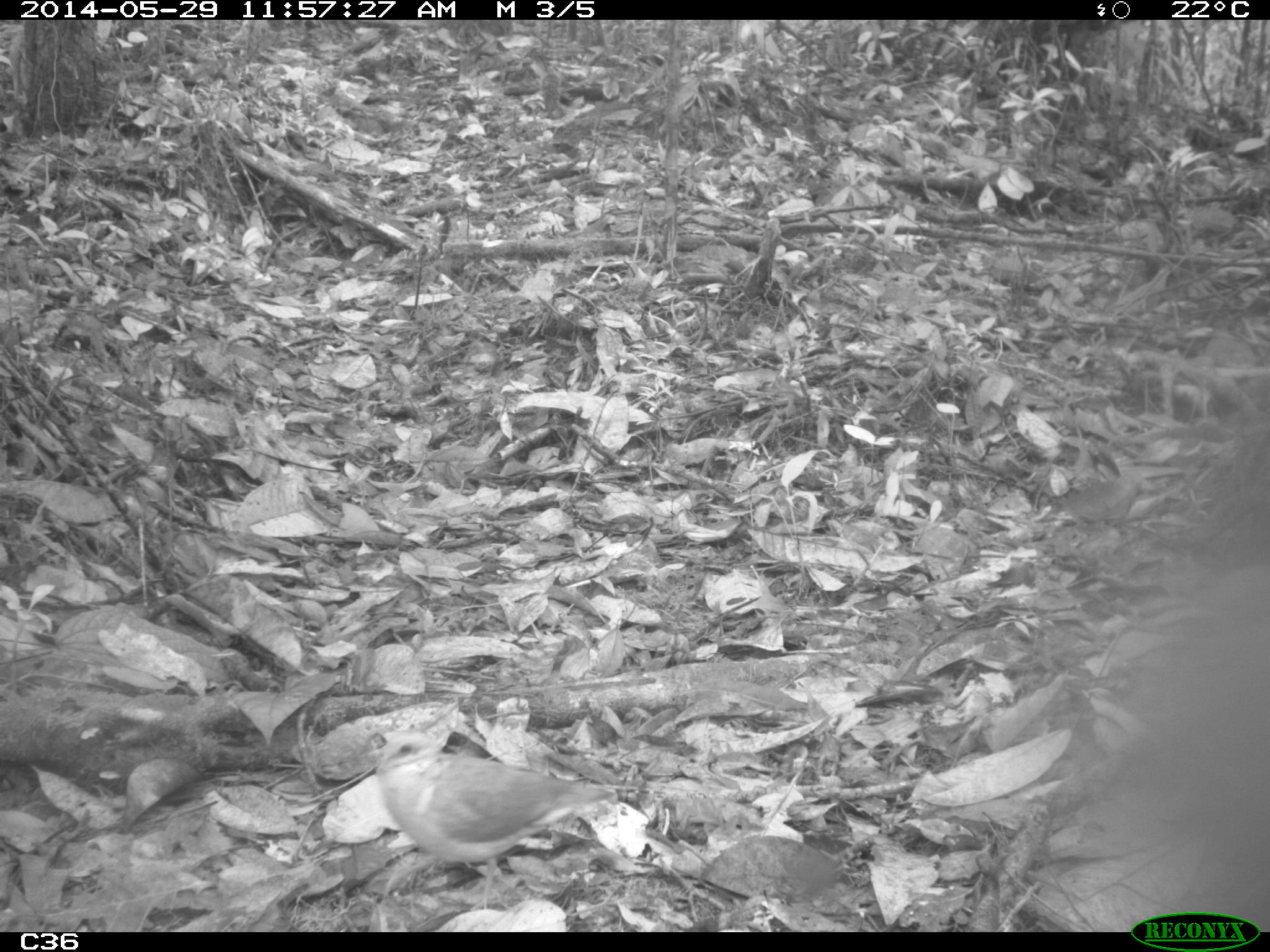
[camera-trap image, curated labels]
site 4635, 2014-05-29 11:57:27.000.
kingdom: Animalia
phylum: Chordata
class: Aves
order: Columbiformes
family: Columbidae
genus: Geotrygon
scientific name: Geotrygon montana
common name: ruddy quail-dove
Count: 2.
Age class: adult.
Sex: female.